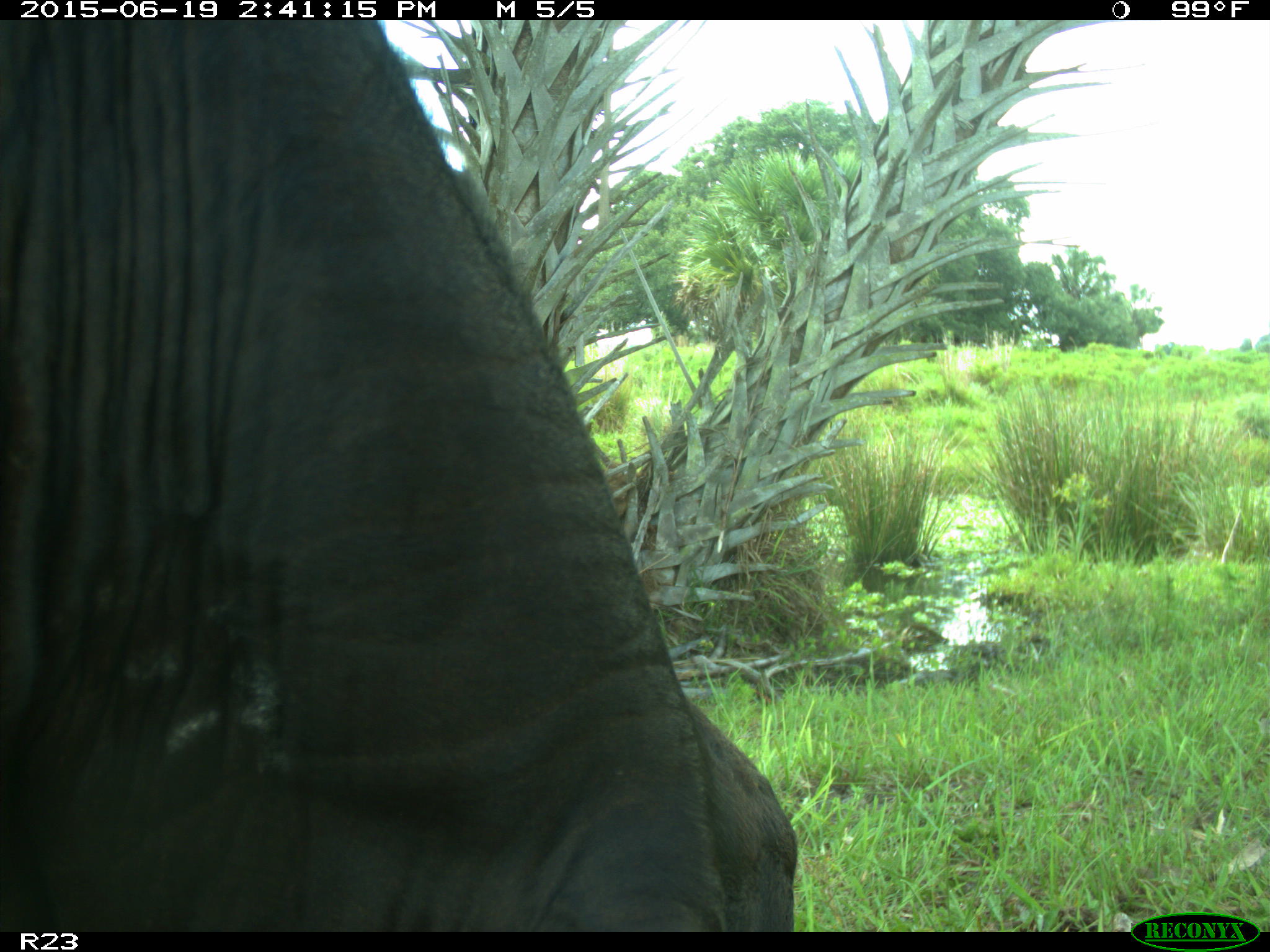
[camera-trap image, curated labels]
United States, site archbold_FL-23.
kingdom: Animalia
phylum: Chordata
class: Mammalia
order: Artiodactyla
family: Bovidae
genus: Bos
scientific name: Bos taurus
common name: domestic cow